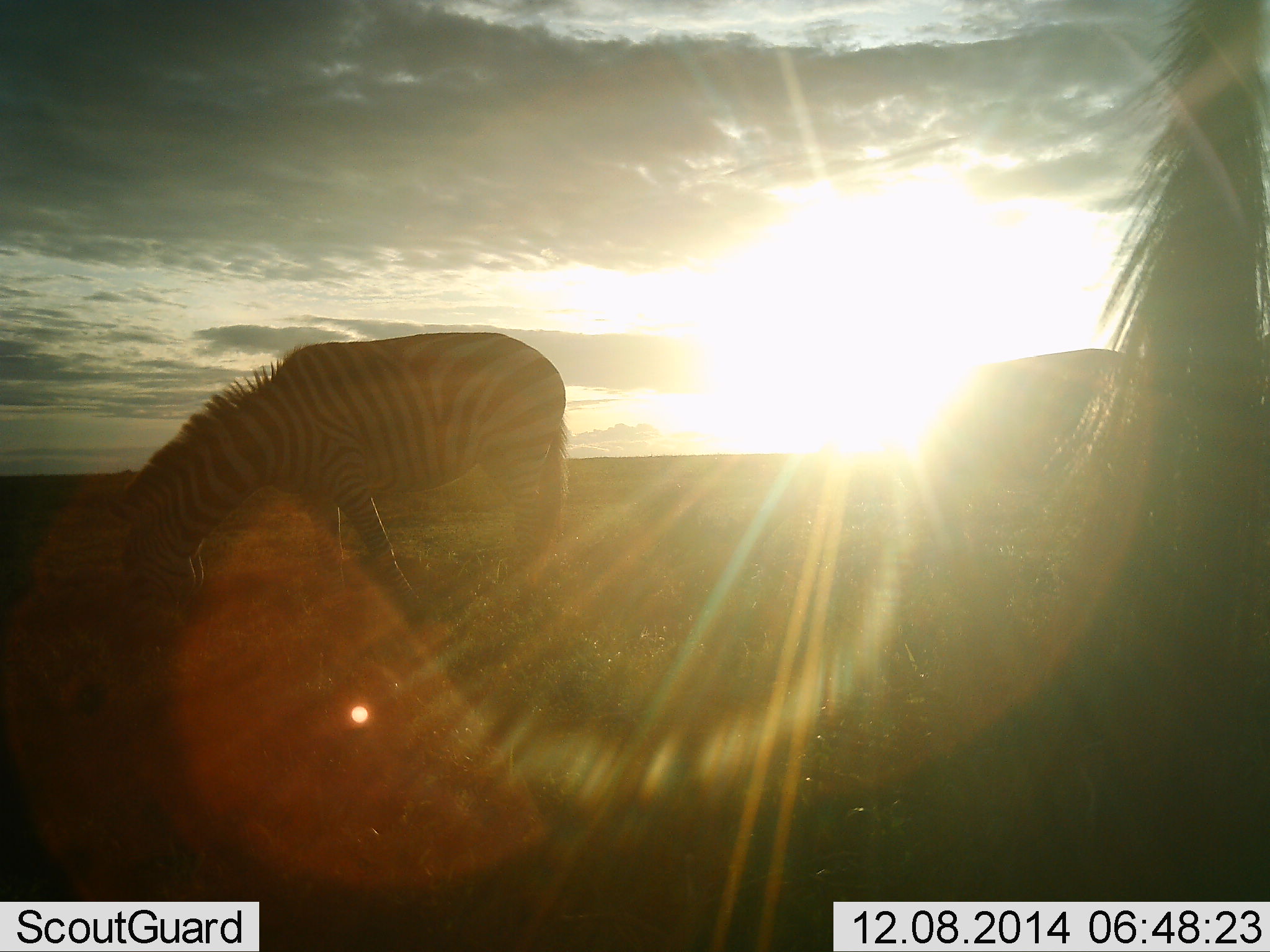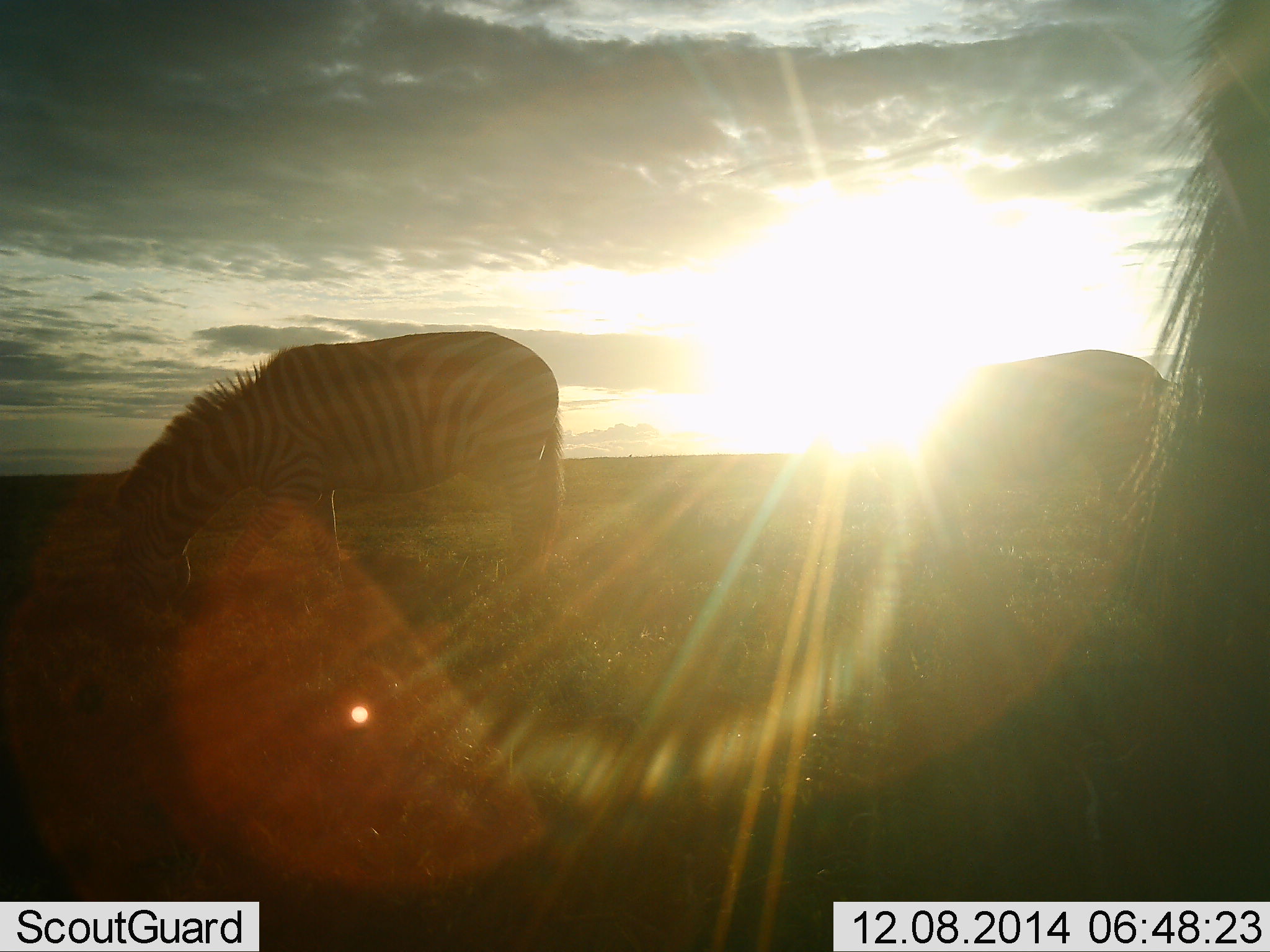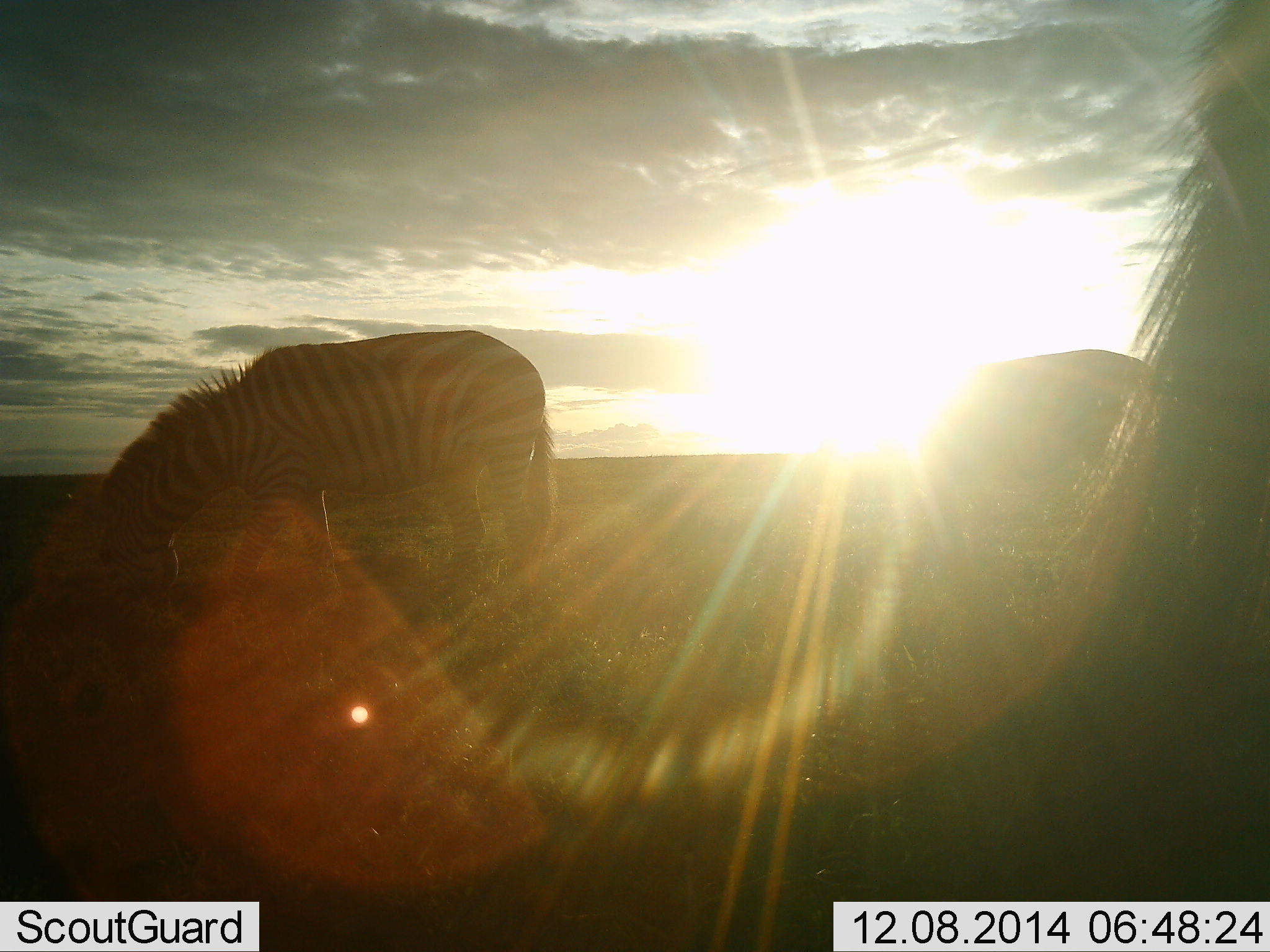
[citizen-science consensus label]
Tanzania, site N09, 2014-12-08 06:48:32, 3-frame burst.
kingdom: Animalia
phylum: Chordata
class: Mammalia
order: Perissodactyla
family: Equidae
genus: Equus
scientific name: Equus quagga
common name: plains zebra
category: zebra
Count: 3.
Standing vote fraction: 45%.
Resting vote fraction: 0%.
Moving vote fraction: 0%.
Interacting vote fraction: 0%.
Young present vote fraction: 0%.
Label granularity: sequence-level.